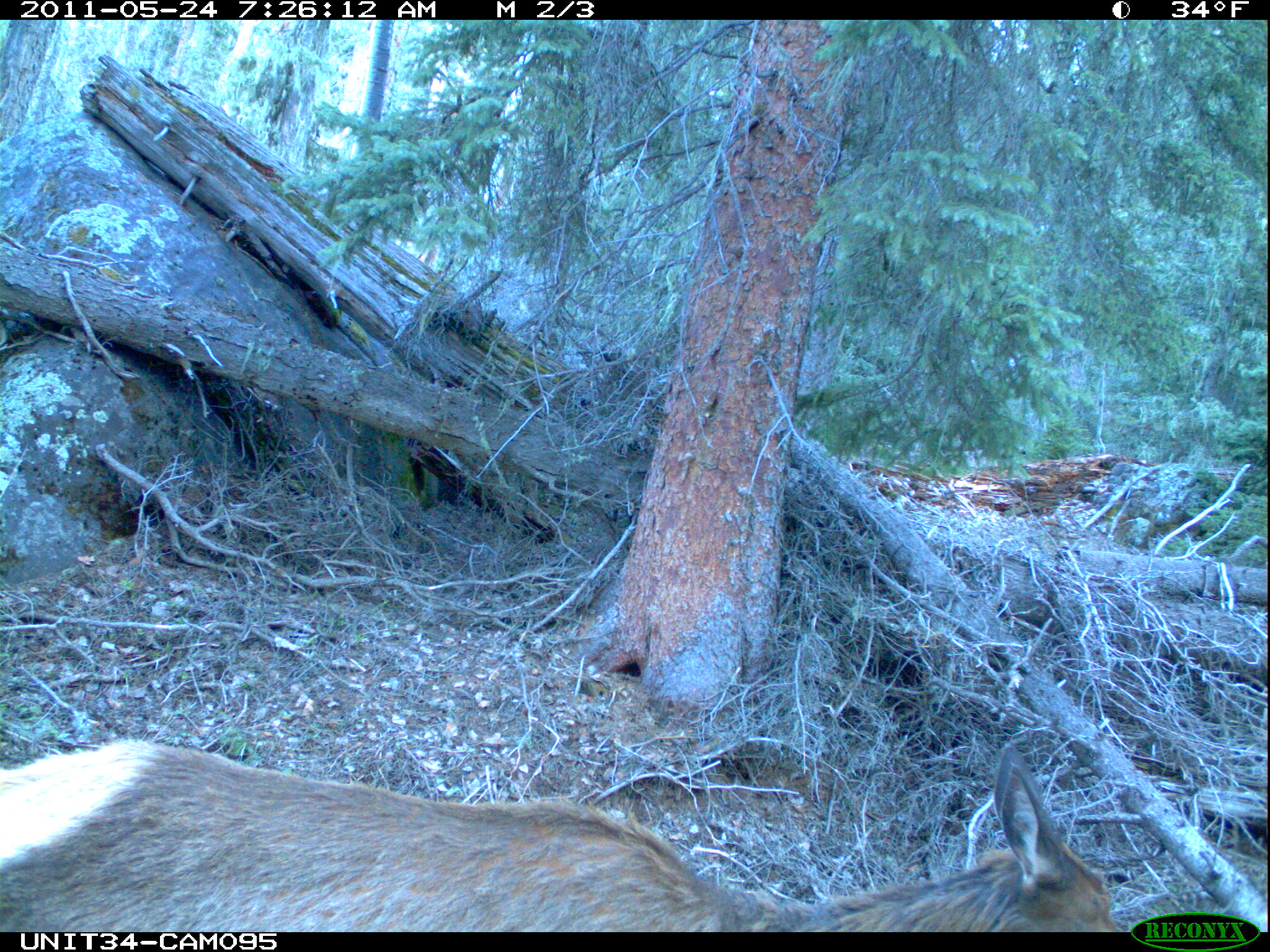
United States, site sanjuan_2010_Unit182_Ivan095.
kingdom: Animalia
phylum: Chordata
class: Mammalia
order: Artiodactyla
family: Cervidae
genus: Cervus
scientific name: Cervus elaphus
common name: red deer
Cervus elaphus (red deer).